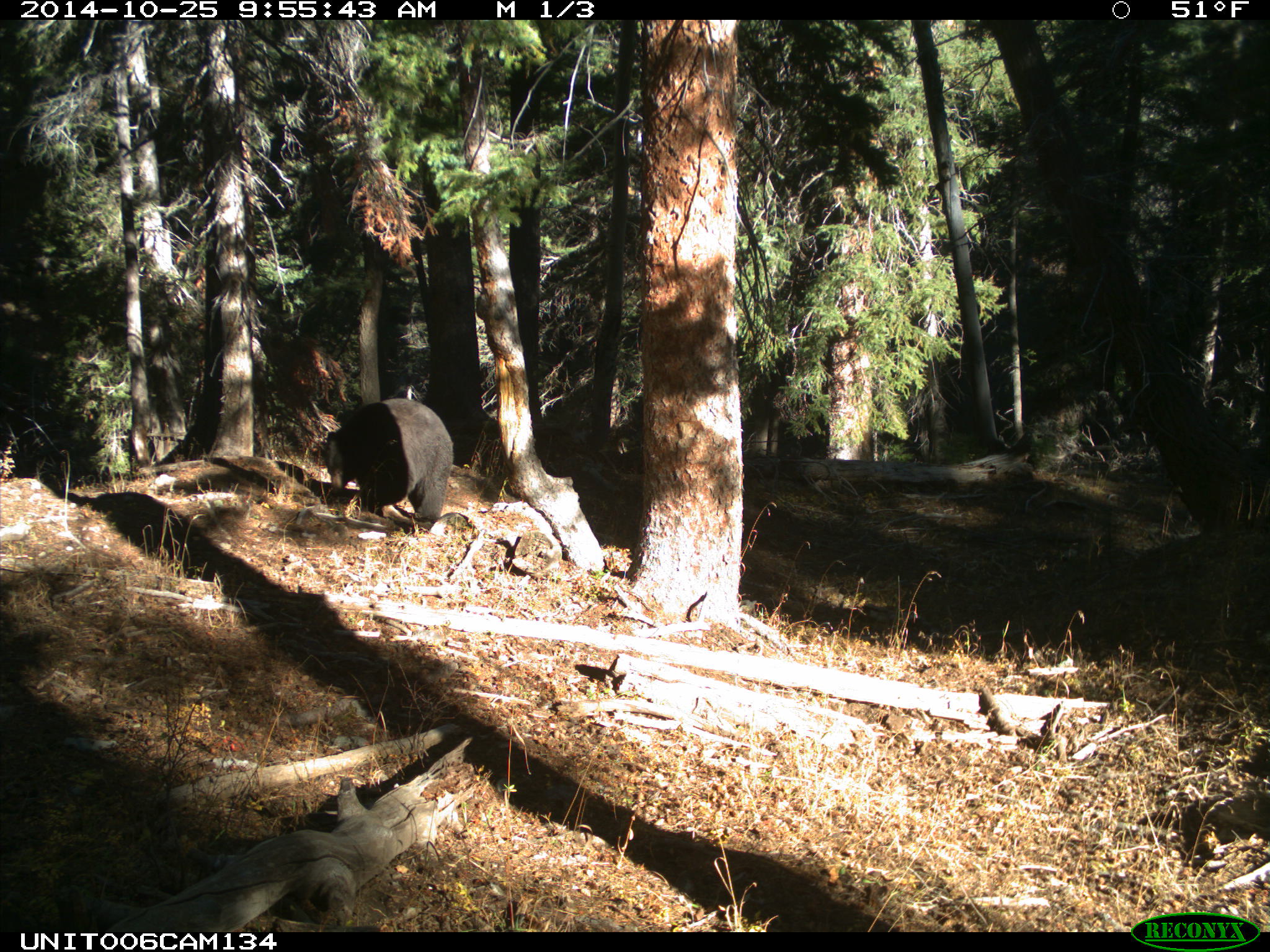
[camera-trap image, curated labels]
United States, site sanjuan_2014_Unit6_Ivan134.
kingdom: Animalia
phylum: Chordata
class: Mammalia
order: Carnivora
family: Ursidae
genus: Ursus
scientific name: Ursus americanus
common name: american black bear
Ursus americanus (american black bear).